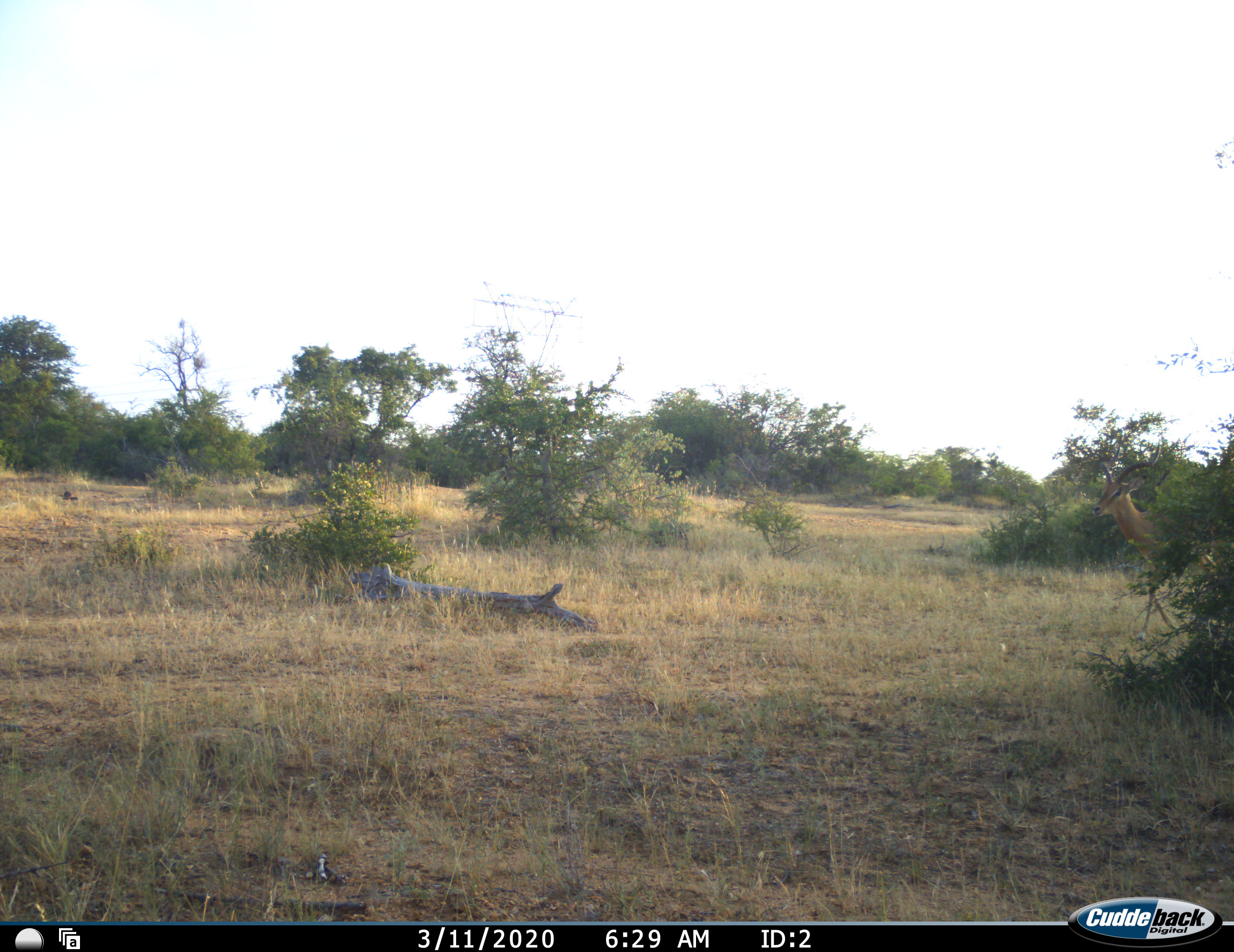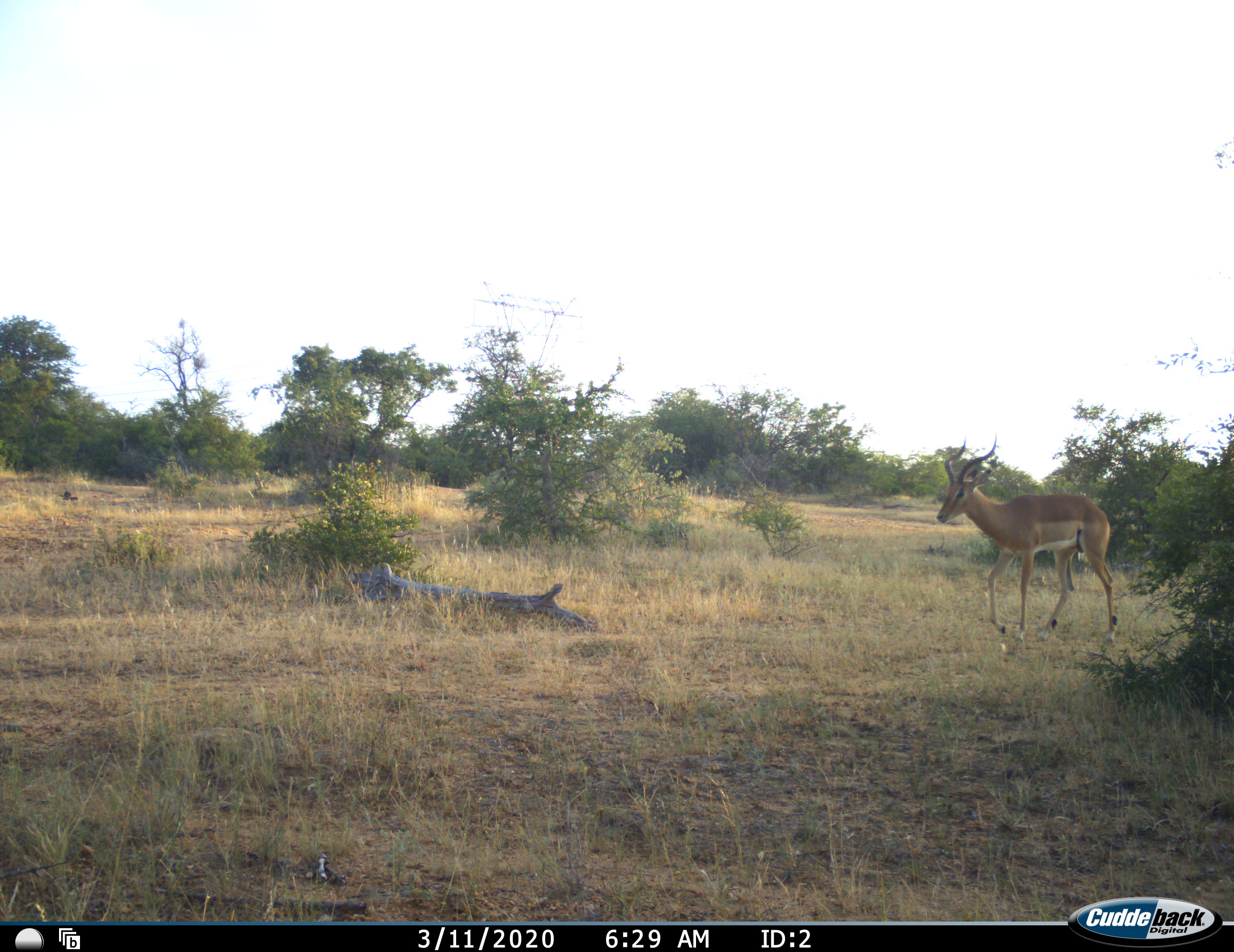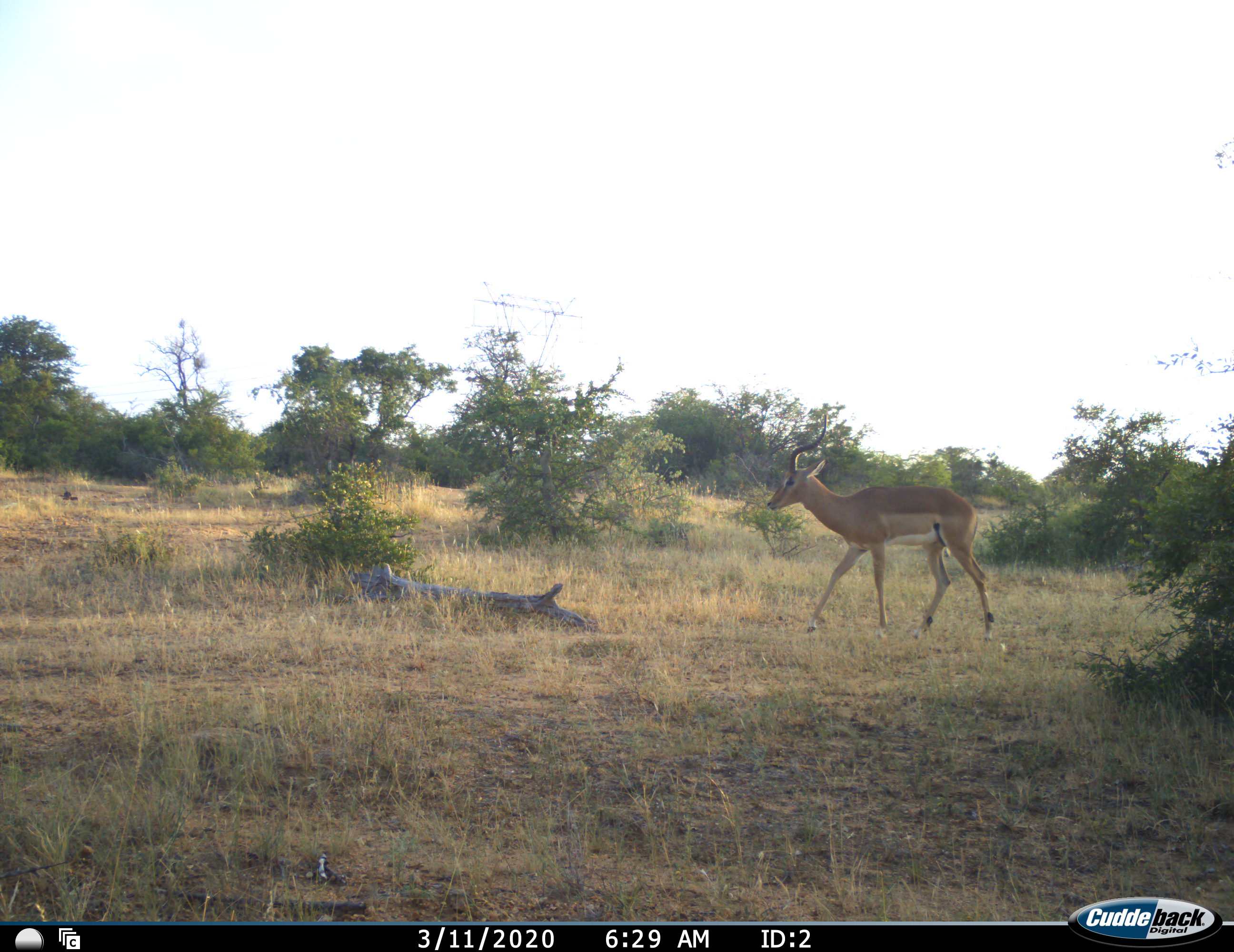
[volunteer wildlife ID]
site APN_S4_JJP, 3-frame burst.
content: unidentified animal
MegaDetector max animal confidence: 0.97